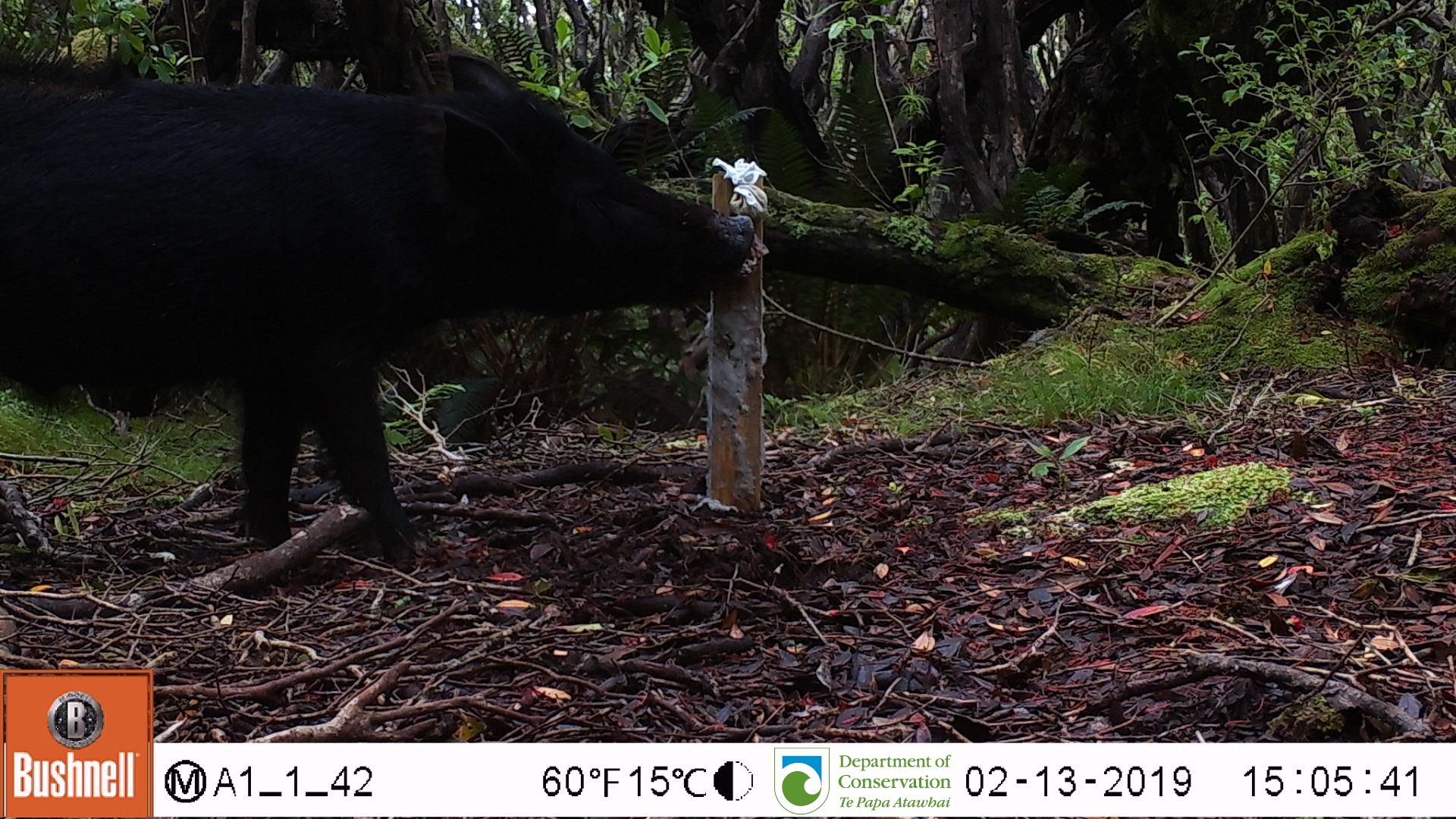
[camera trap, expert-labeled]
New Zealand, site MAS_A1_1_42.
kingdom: Animalia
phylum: Chordata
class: Mammalia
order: Artiodactyla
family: Suidae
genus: Sus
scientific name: Sus scrofa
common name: pig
Pig (Sus scrofa).